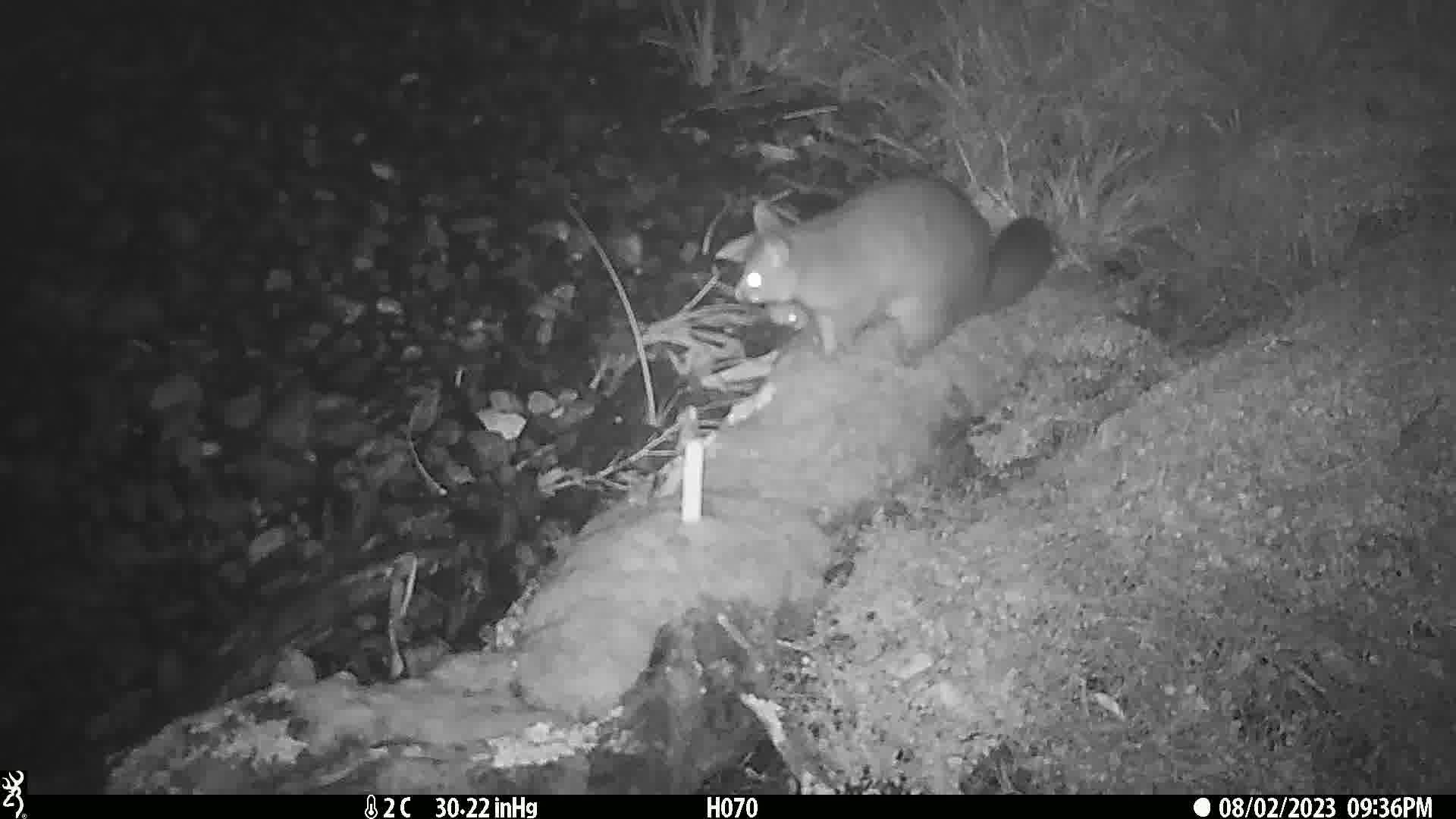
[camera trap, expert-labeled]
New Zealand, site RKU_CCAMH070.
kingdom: Animalia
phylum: Chordata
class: Mammalia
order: Diprotodontia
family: Phalangeridae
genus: Trichosurus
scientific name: Trichosurus vulpecula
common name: common brushtail possum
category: possum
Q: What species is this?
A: Possum (common brushtail possum) (Trichosurus vulpecula).